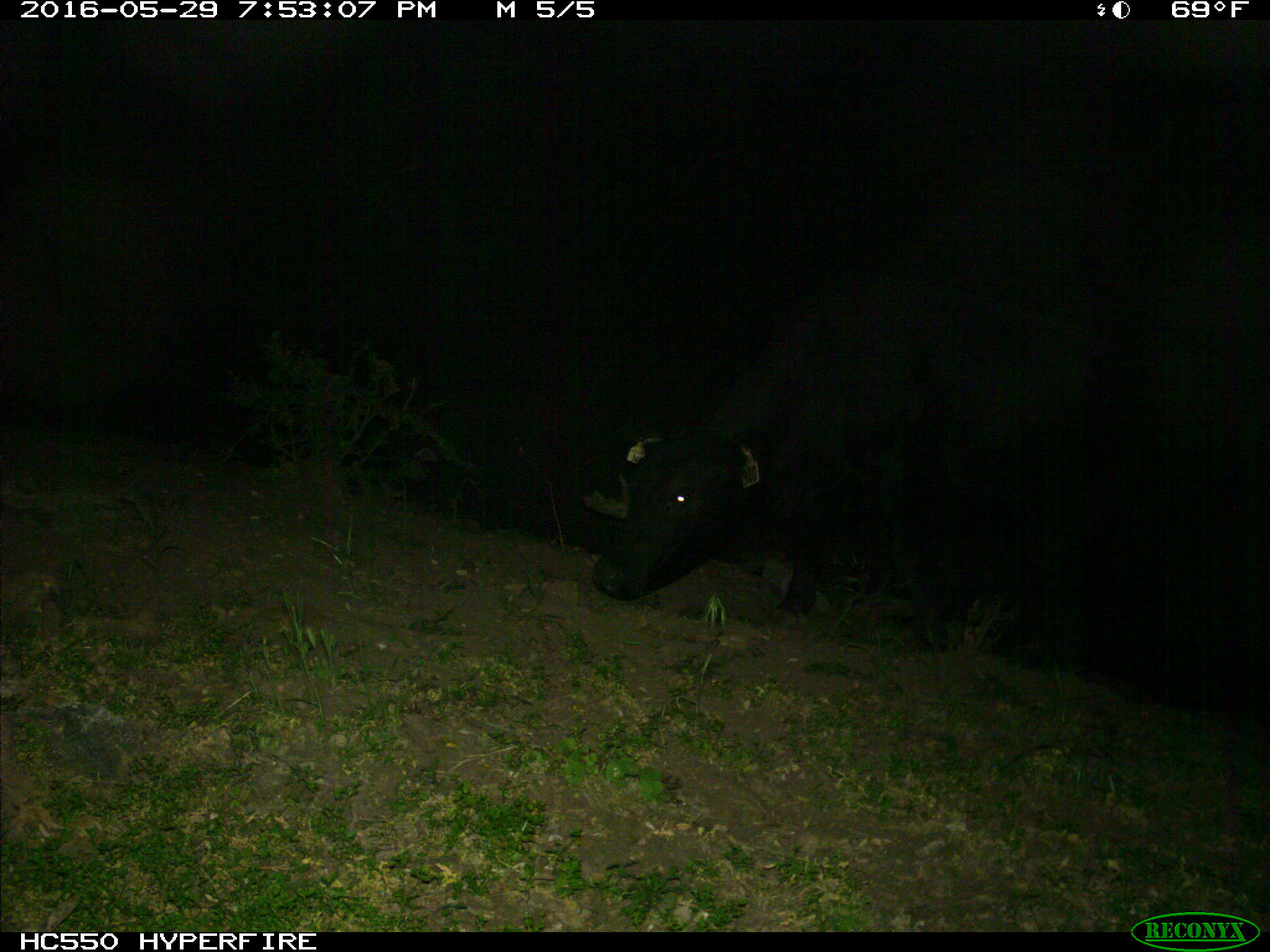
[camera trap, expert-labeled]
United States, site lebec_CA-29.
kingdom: Animalia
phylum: Chordata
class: Mammalia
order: Artiodactyla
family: Bovidae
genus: Bos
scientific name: Bos taurus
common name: domestic cow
Bos taurus (domestic cow).